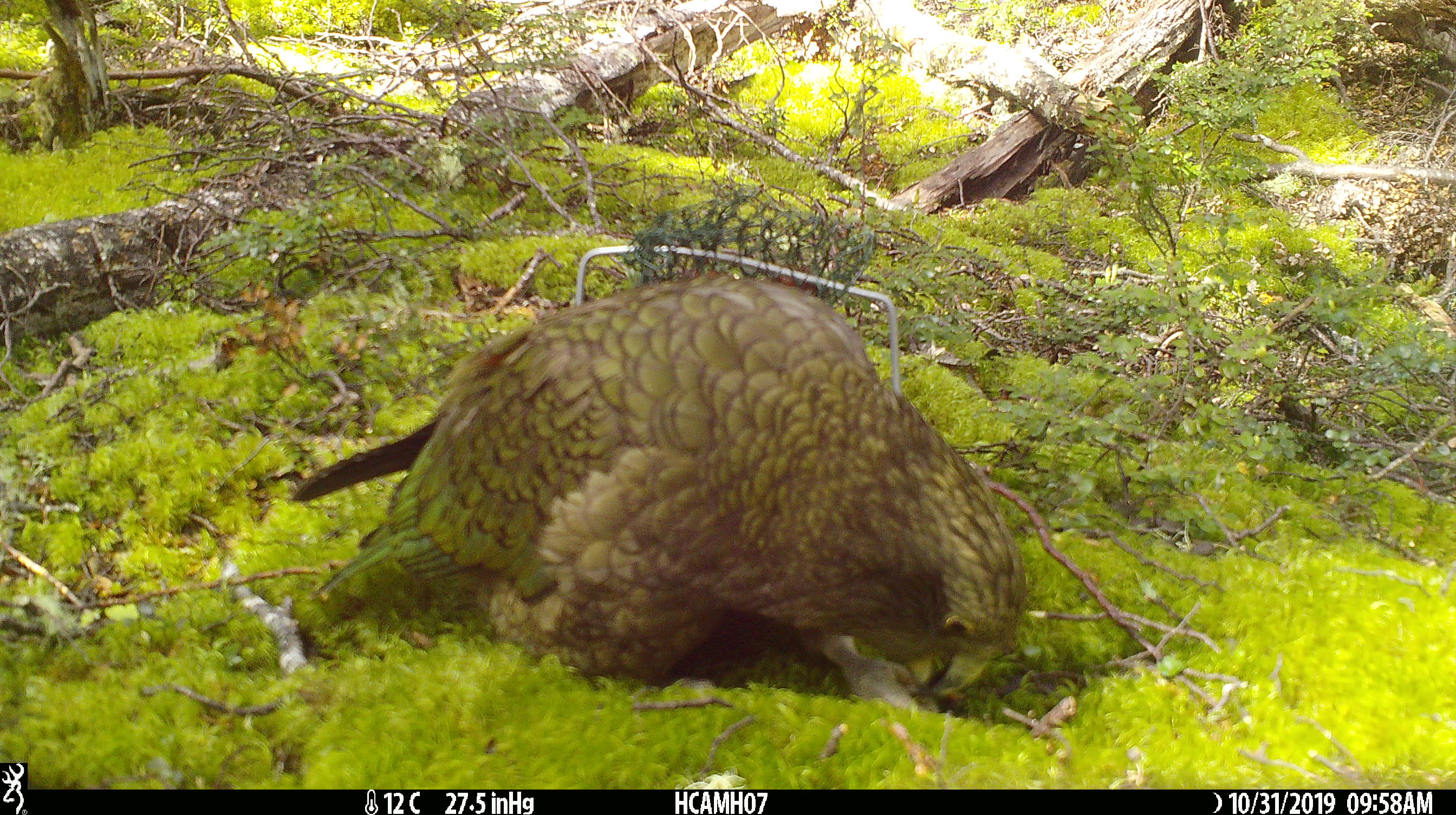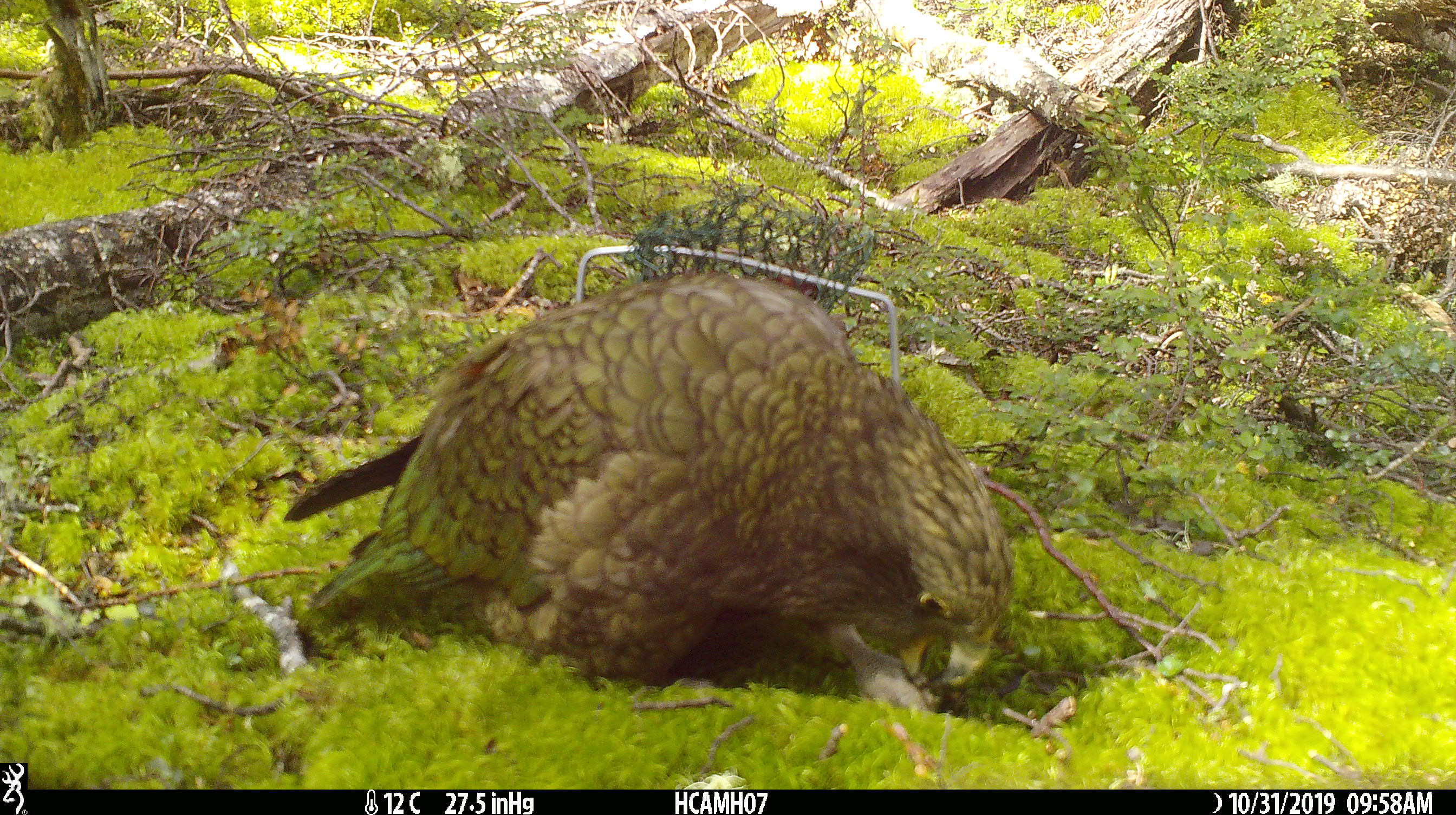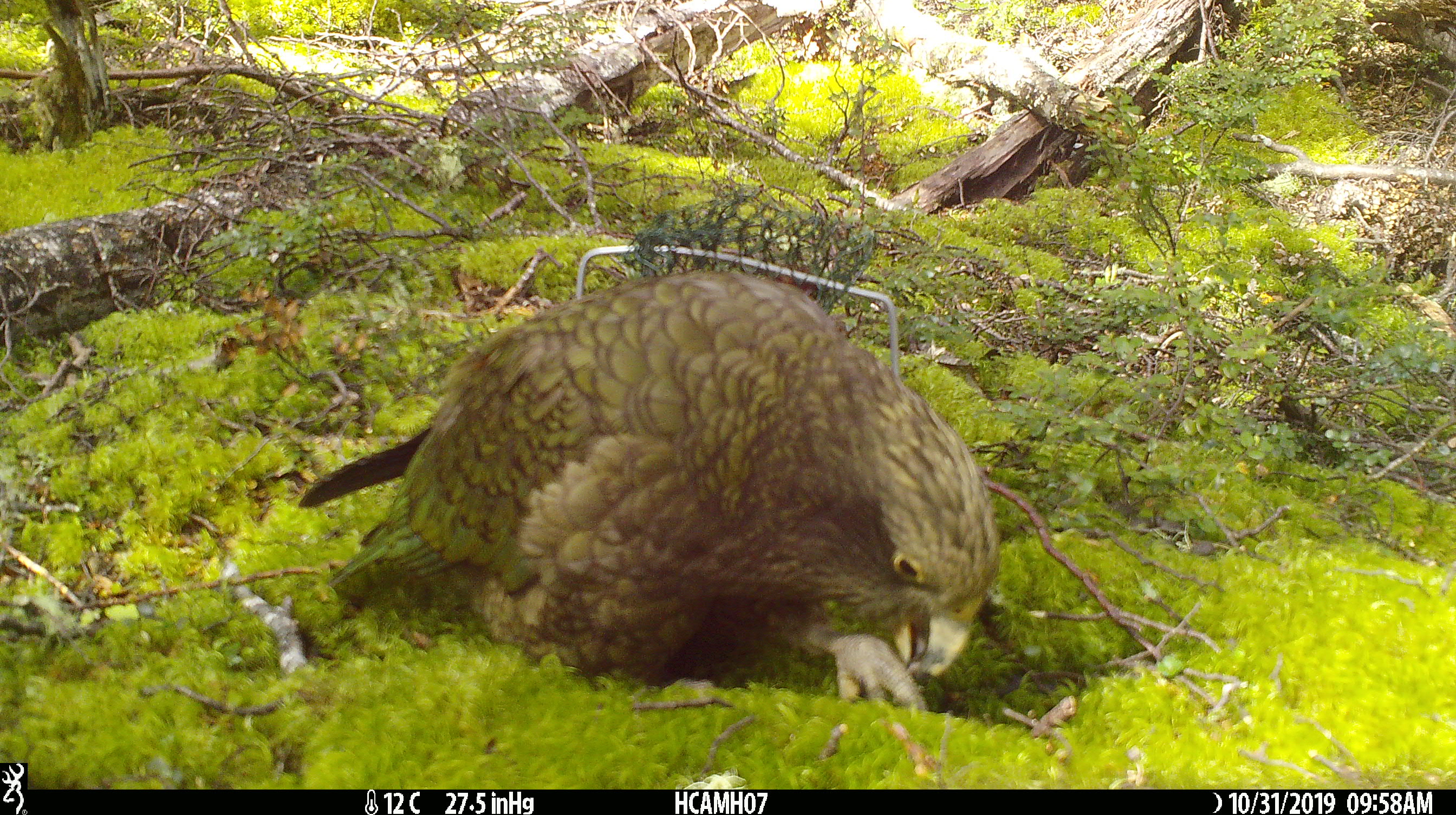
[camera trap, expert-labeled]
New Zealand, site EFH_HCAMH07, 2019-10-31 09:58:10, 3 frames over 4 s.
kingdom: Animalia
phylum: Chordata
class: Aves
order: Psittaciformes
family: Strigopidae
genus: Nestor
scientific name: Nestor notabilis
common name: kea